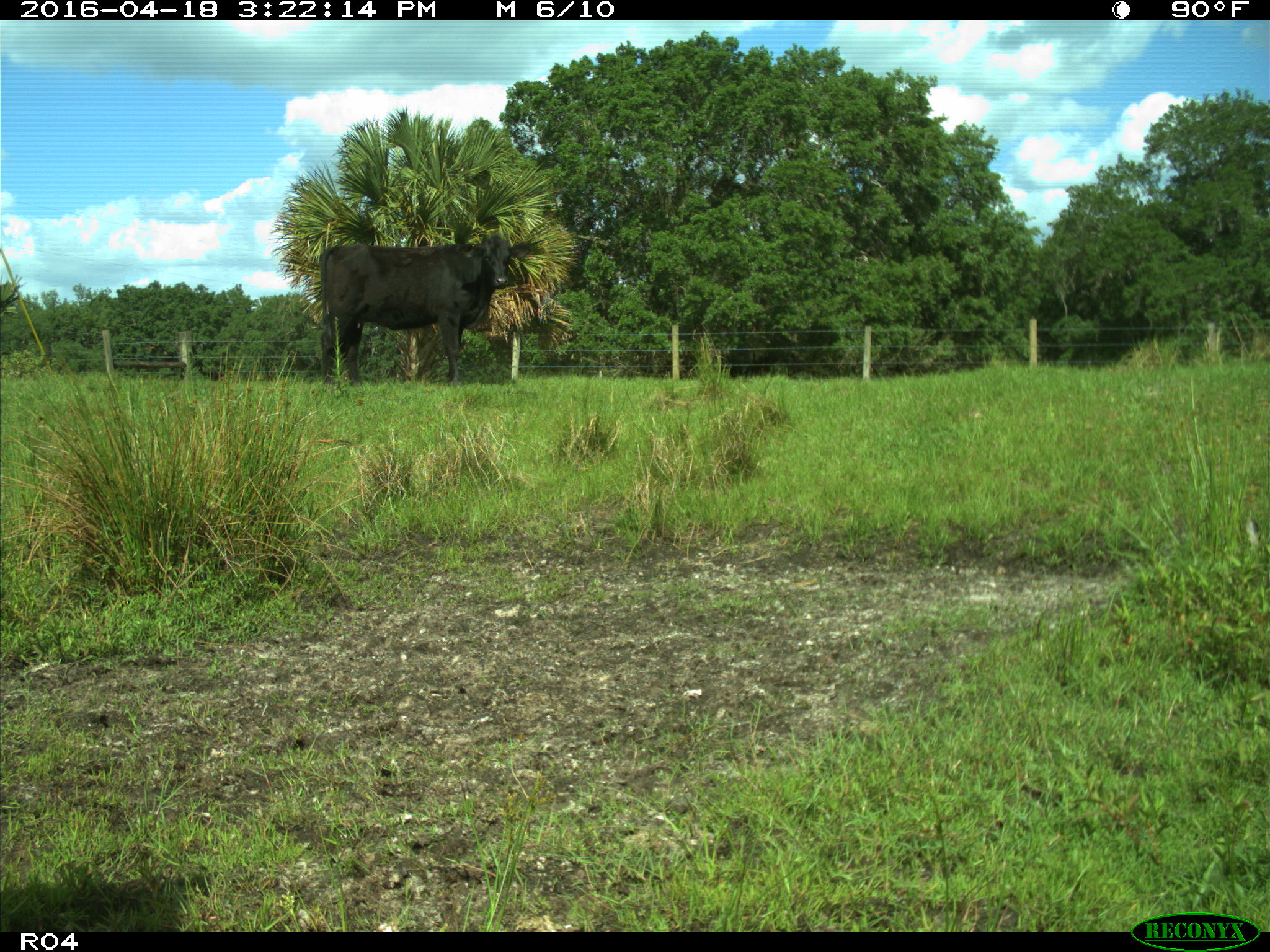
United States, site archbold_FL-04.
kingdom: Animalia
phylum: Chordata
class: Mammalia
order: Artiodactyla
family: Bovidae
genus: Bos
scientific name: Bos taurus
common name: domestic cow